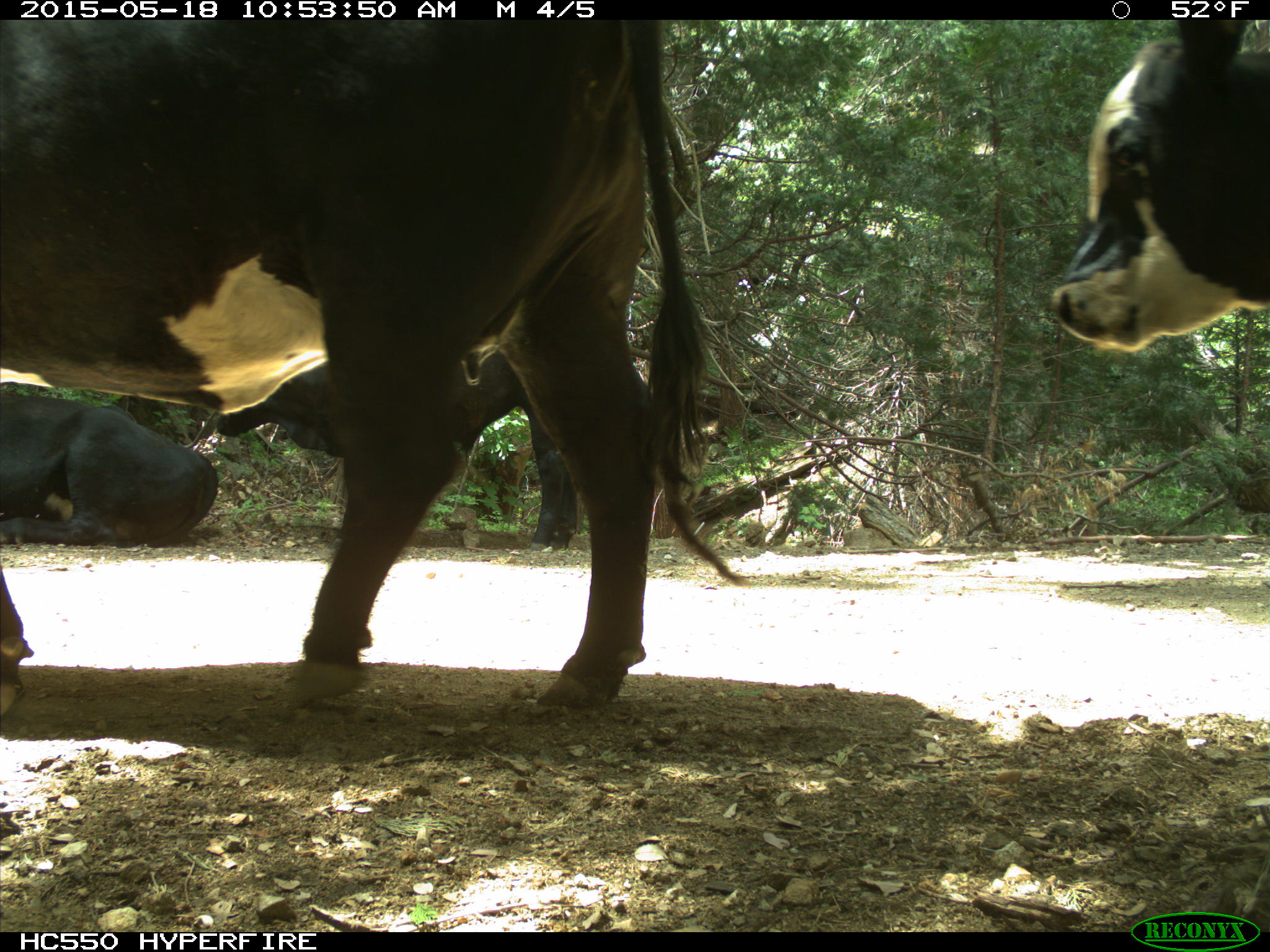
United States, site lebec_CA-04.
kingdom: Animalia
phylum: Chordata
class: Mammalia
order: Artiodactyla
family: Bovidae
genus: Bos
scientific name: Bos taurus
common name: domestic cow